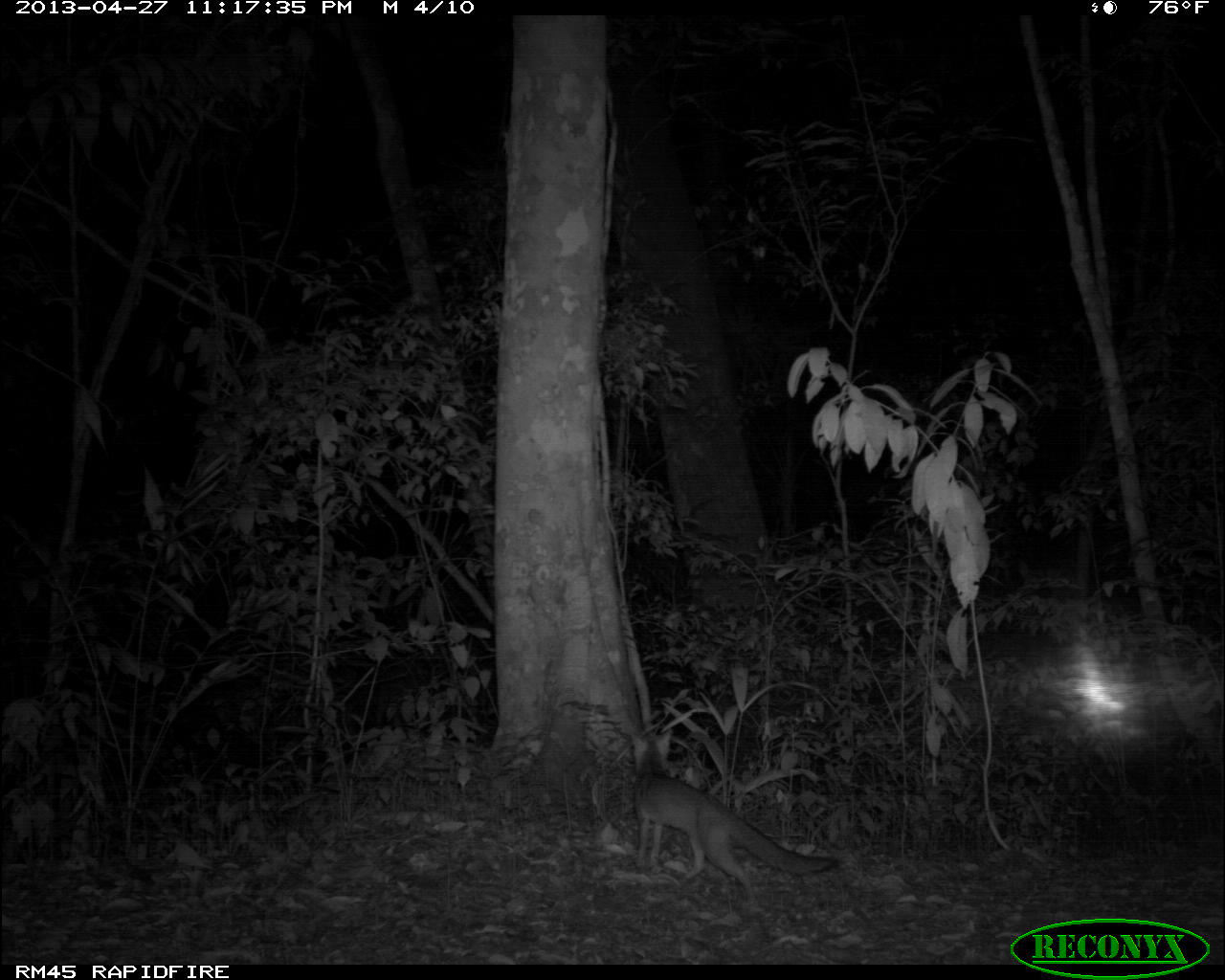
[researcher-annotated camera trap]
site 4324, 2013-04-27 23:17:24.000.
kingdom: Animalia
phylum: Chordata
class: Mammalia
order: Carnivora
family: Canidae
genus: Urocyon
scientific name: Urocyon cinereoargenteus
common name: gray fox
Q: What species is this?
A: Urocyon cinereoargenteus (gray fox).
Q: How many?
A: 1.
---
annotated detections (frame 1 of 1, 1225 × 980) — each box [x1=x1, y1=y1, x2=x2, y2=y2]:
urocyon cinereoargenteus: [x1=617, y1=726, x2=830, y2=903]